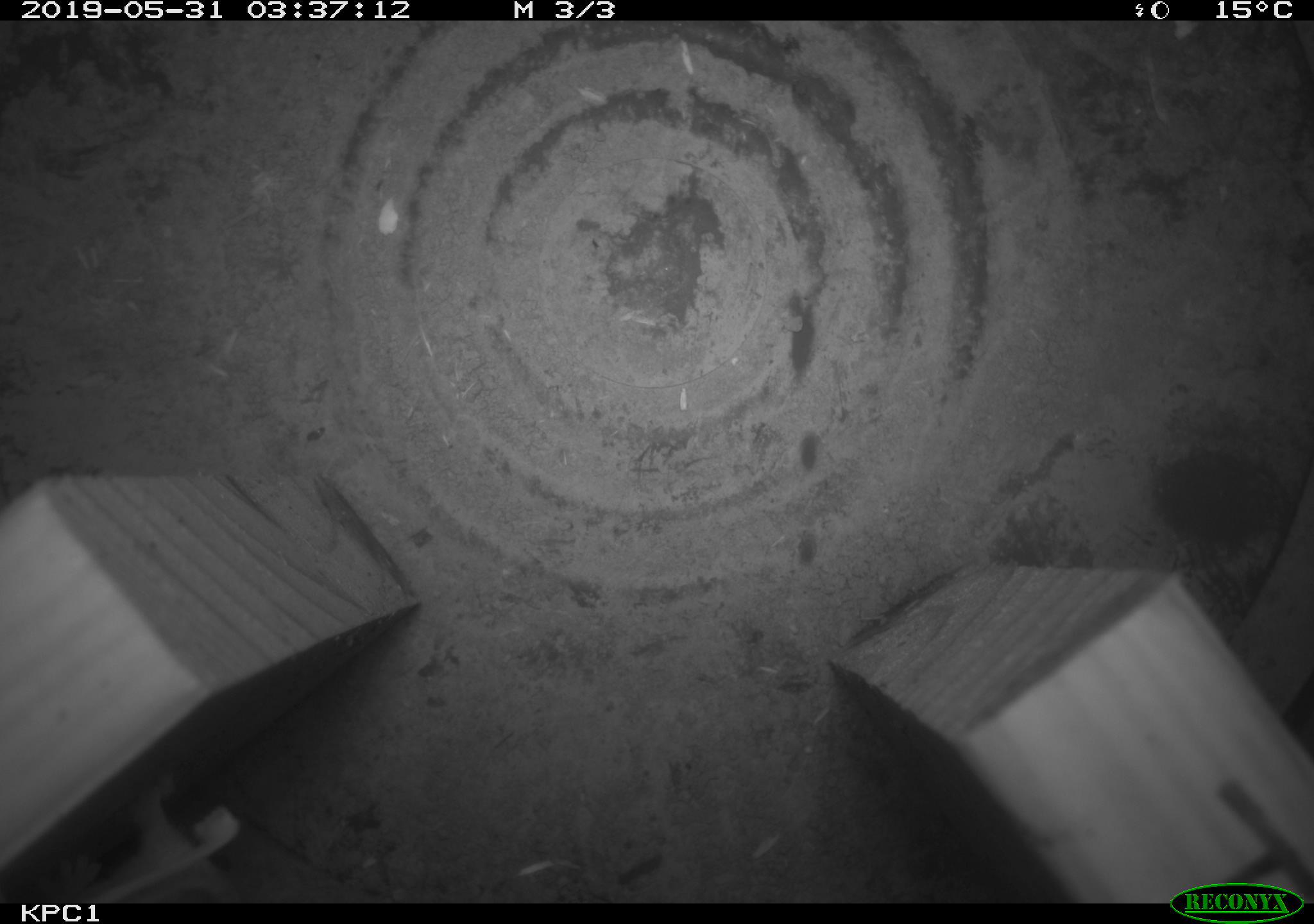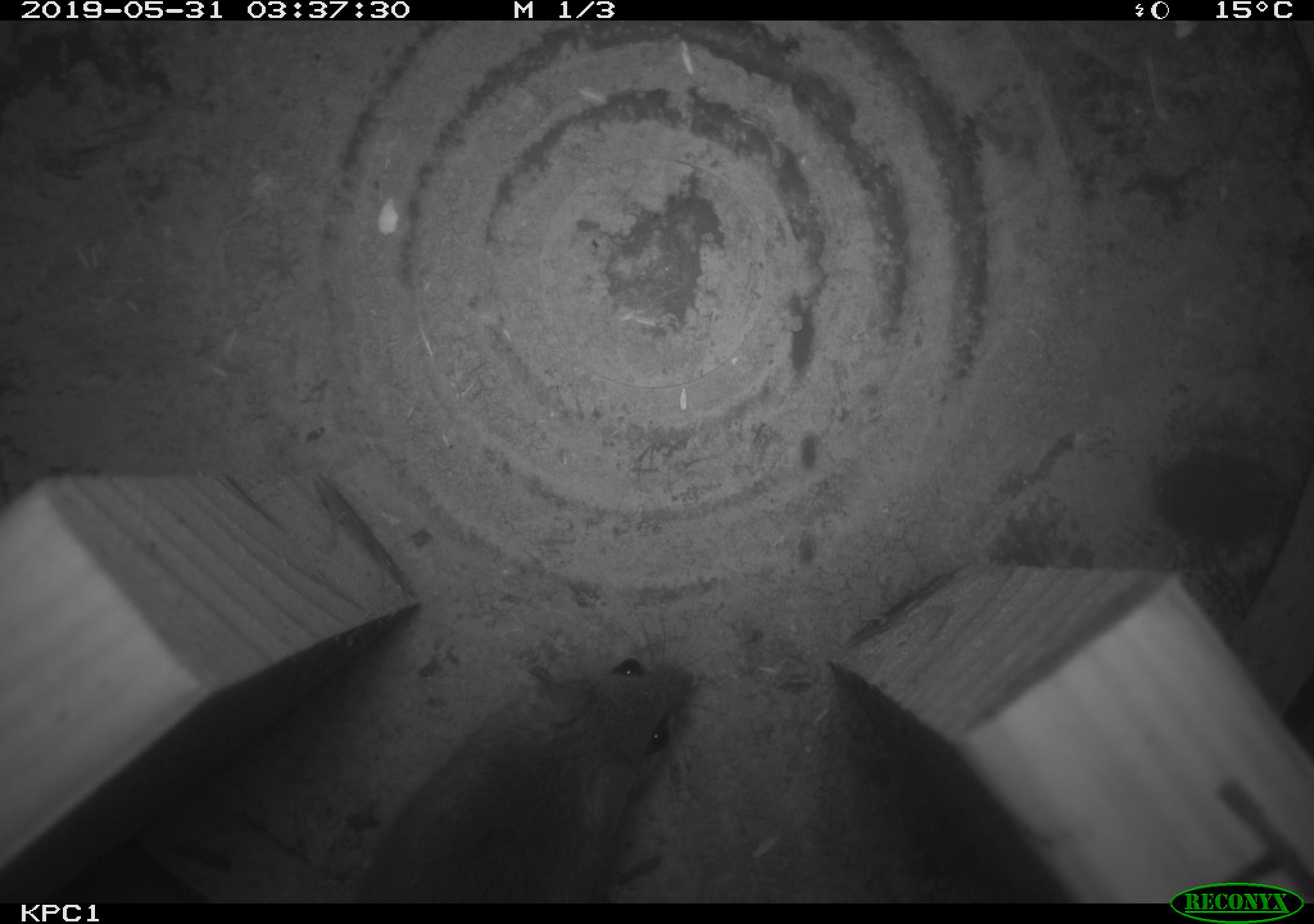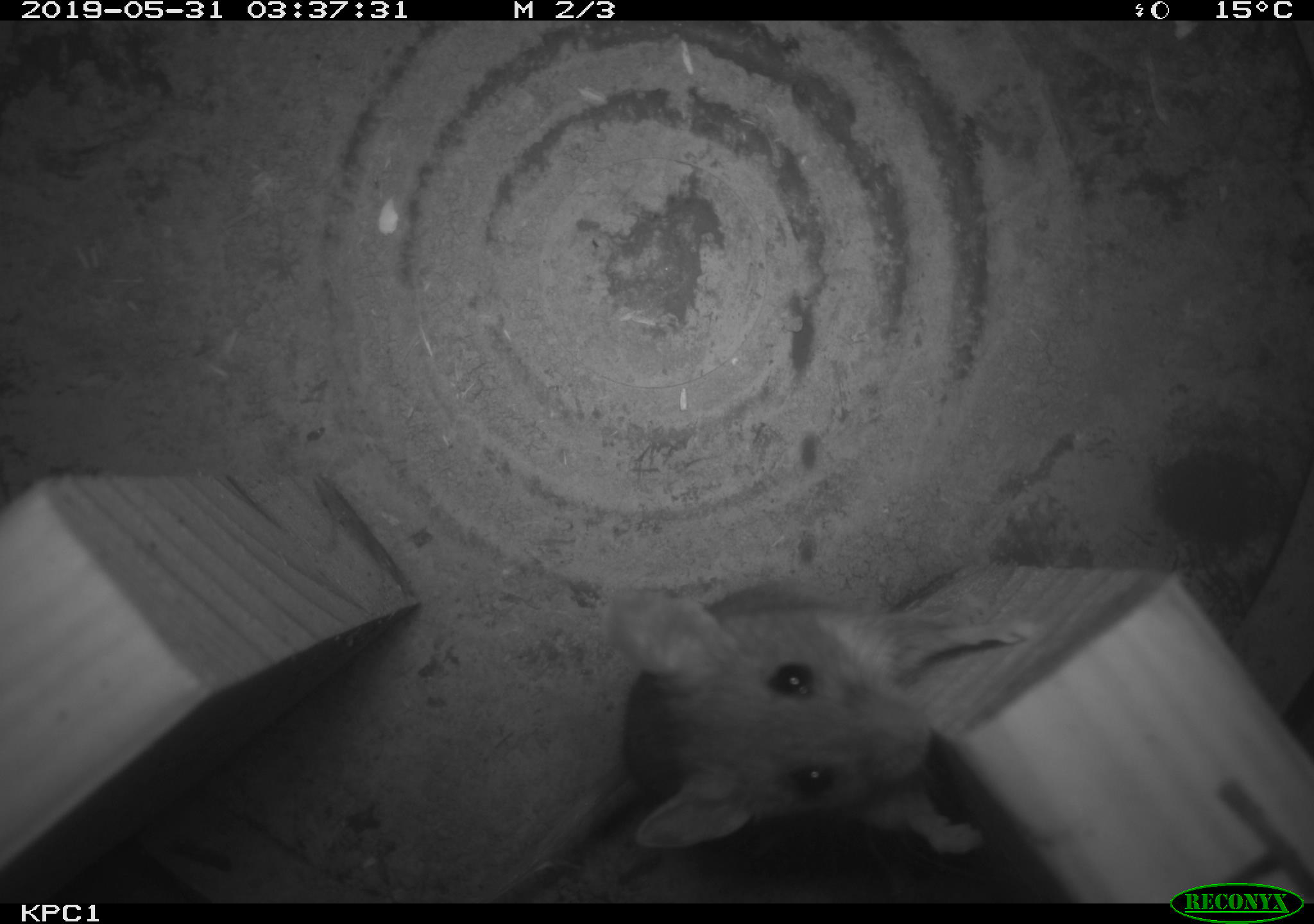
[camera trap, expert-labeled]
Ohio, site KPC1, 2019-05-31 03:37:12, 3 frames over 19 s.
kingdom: Animalia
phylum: Chordata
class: Mammalia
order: Rodentia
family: Cricetidae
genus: Peromyscus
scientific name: Peromyscus leucopus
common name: white-footed mouse